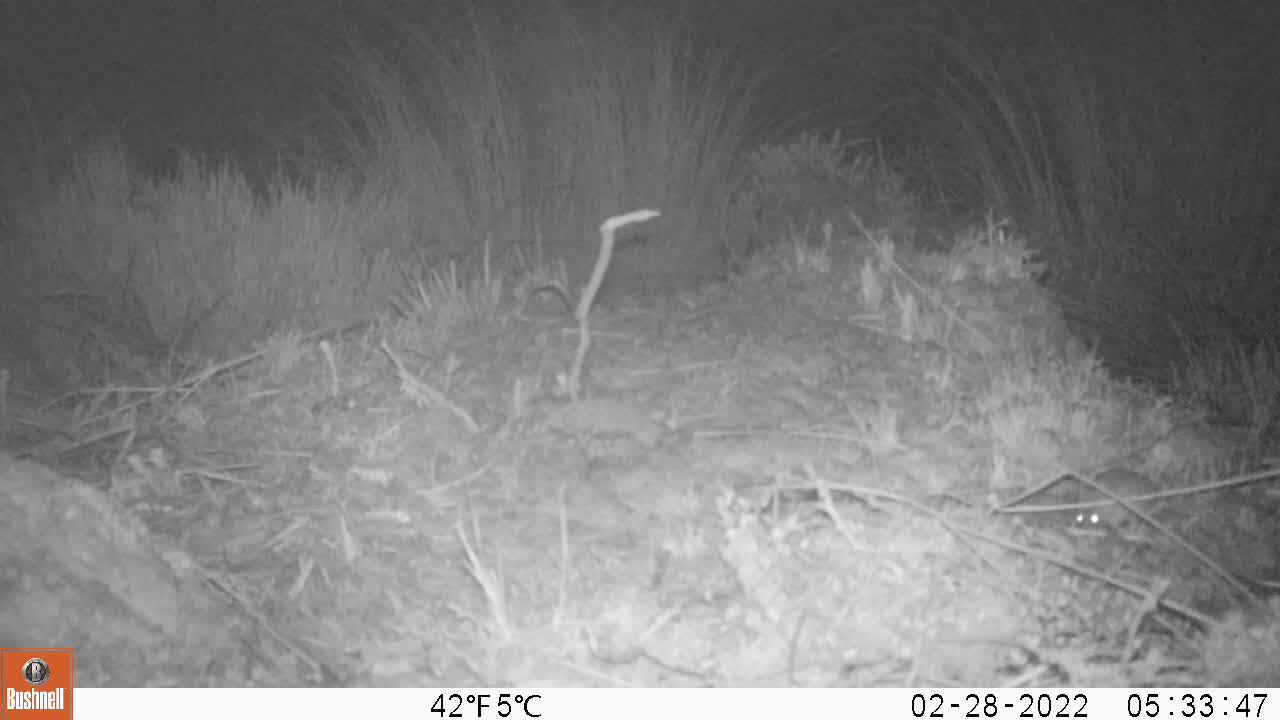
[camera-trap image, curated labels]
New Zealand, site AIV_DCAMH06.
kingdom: Animalia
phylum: Chordata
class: Mammalia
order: Rodentia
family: Muridae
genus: Mus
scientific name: Mus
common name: mouse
Mouse (Mus).